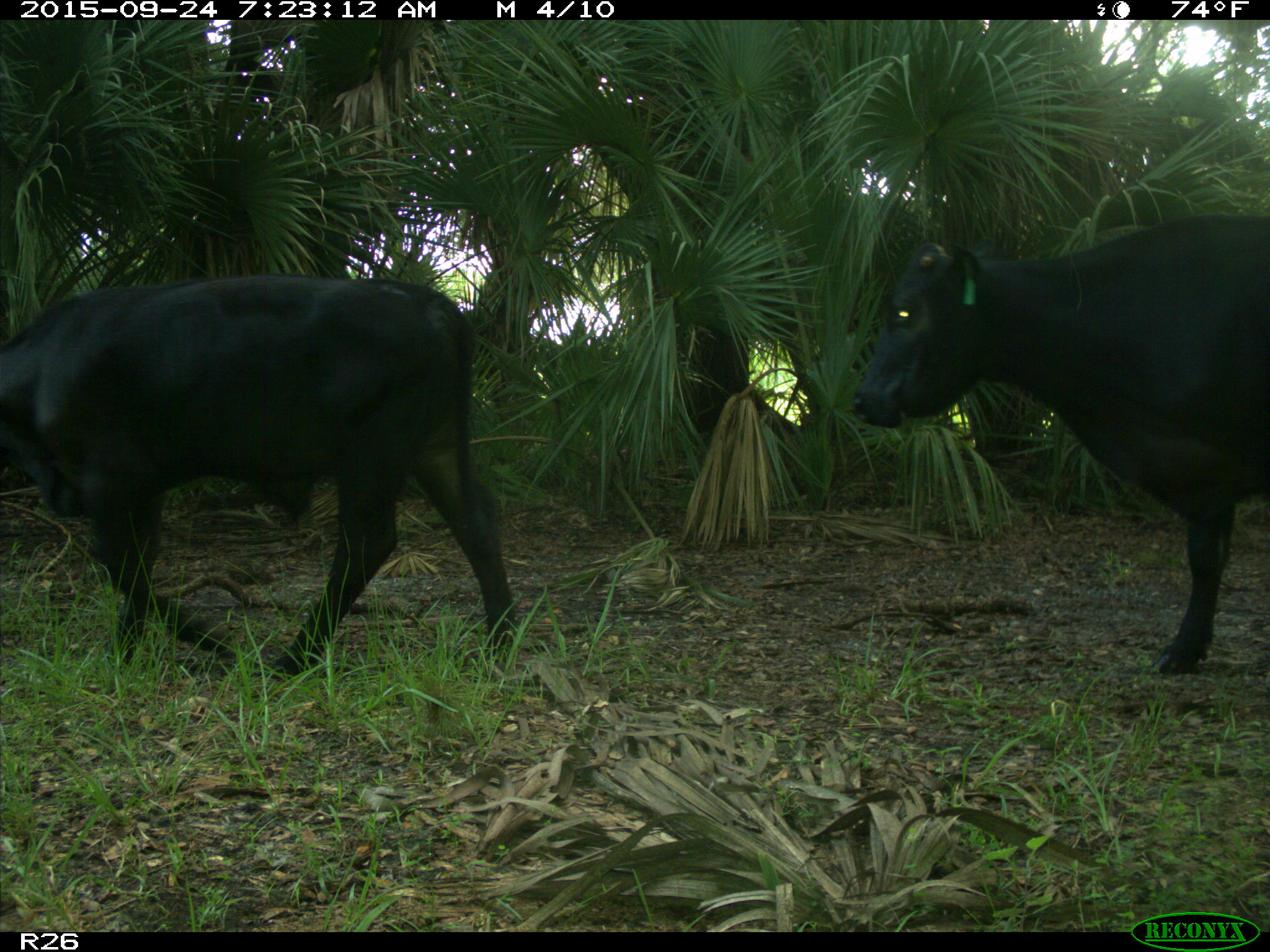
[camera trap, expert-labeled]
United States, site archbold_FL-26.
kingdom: Animalia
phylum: Chordata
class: Mammalia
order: Artiodactyla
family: Bovidae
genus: Bos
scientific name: Bos taurus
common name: domestic cow